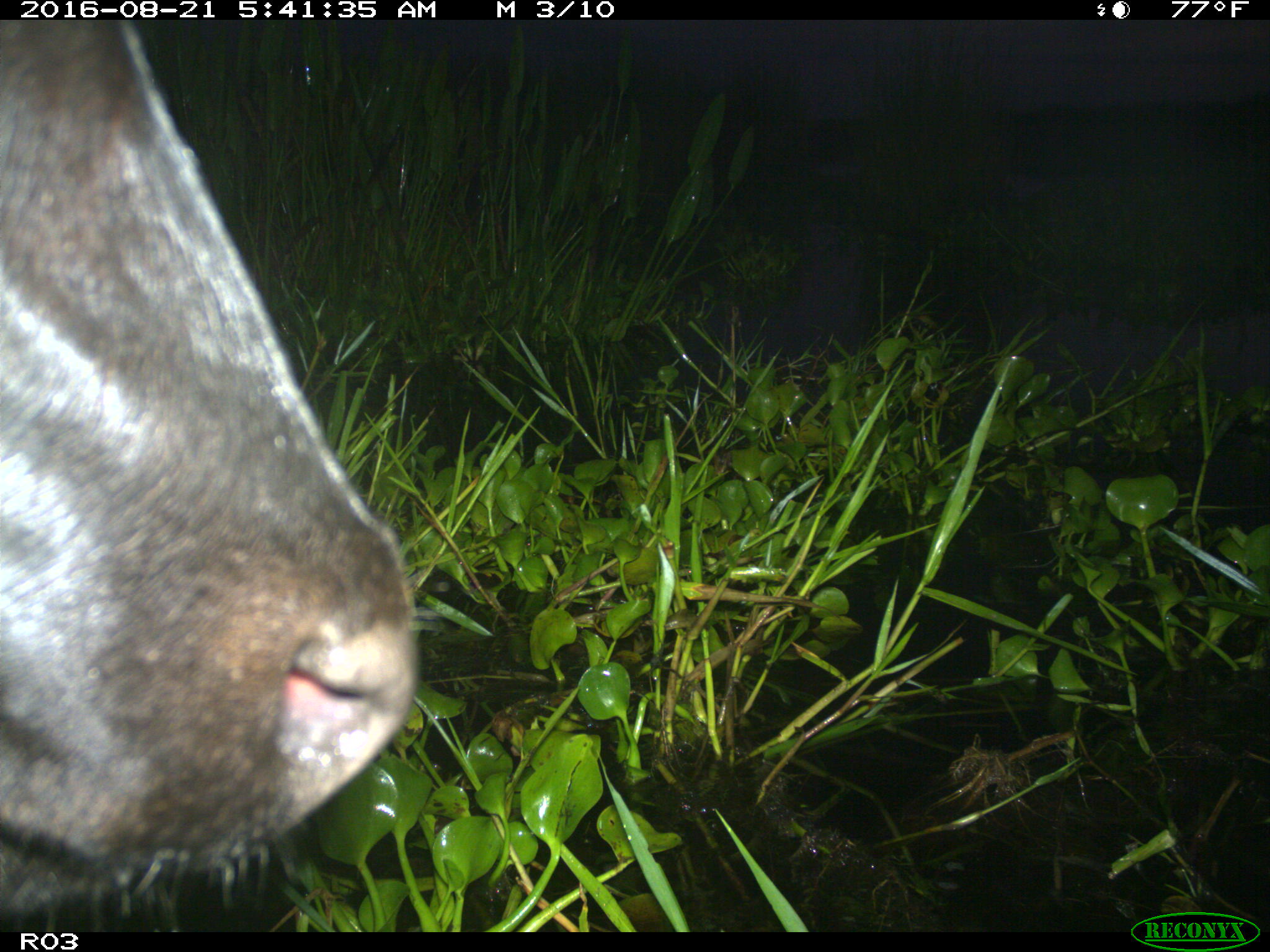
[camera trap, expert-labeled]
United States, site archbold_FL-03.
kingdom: Animalia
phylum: Chordata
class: Mammalia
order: Artiodactyla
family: Bovidae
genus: Bos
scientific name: Bos taurus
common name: domestic cow